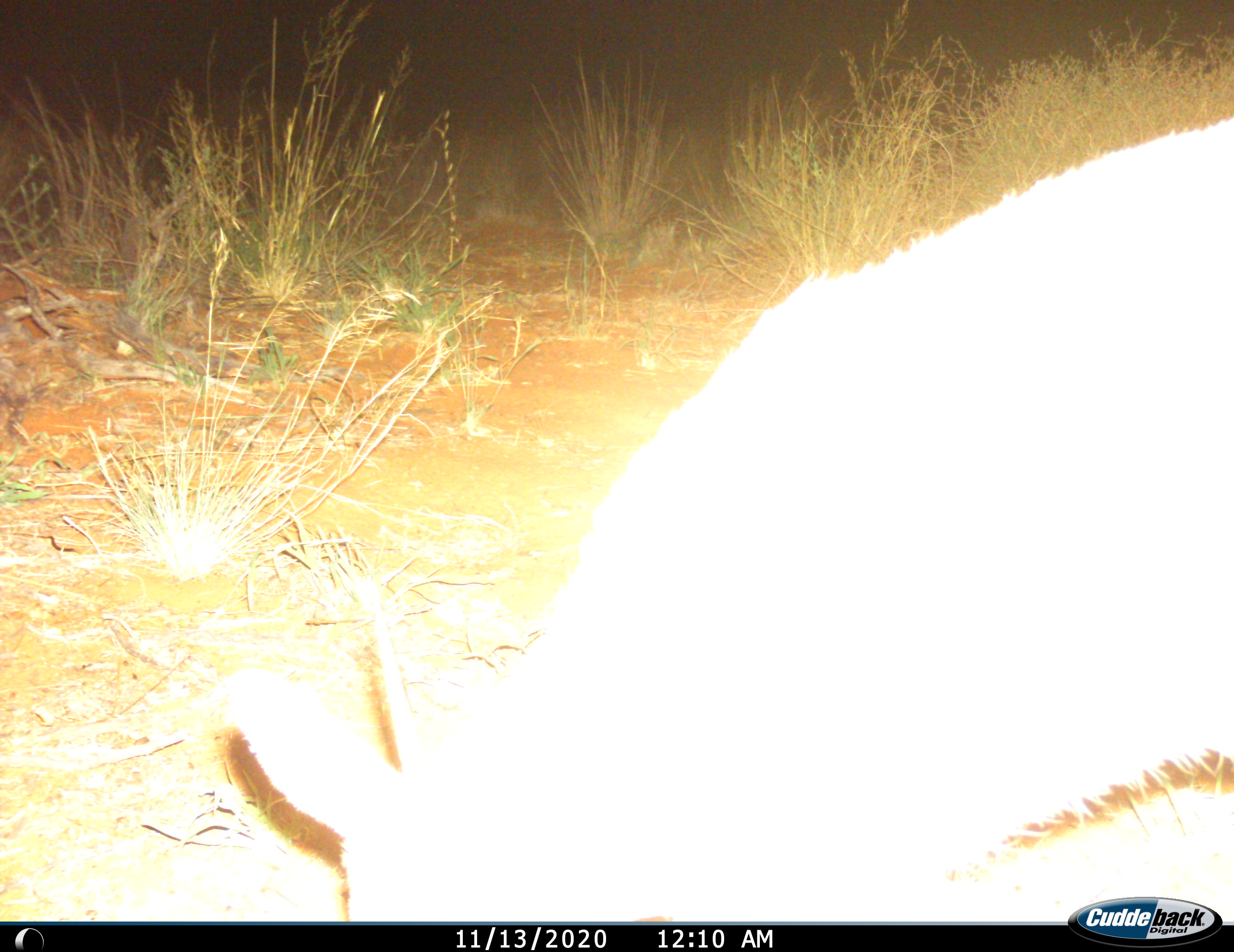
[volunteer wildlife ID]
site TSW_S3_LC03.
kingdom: Animalia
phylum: Chordata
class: Mammalia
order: Artiodactyla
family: Bovidae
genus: Sylvicapra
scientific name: Sylvicapra grimmia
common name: common duiker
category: duikercommongrey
Duikercommongrey (common duiker) (Sylvicapra grimmia), count 1. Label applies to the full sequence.